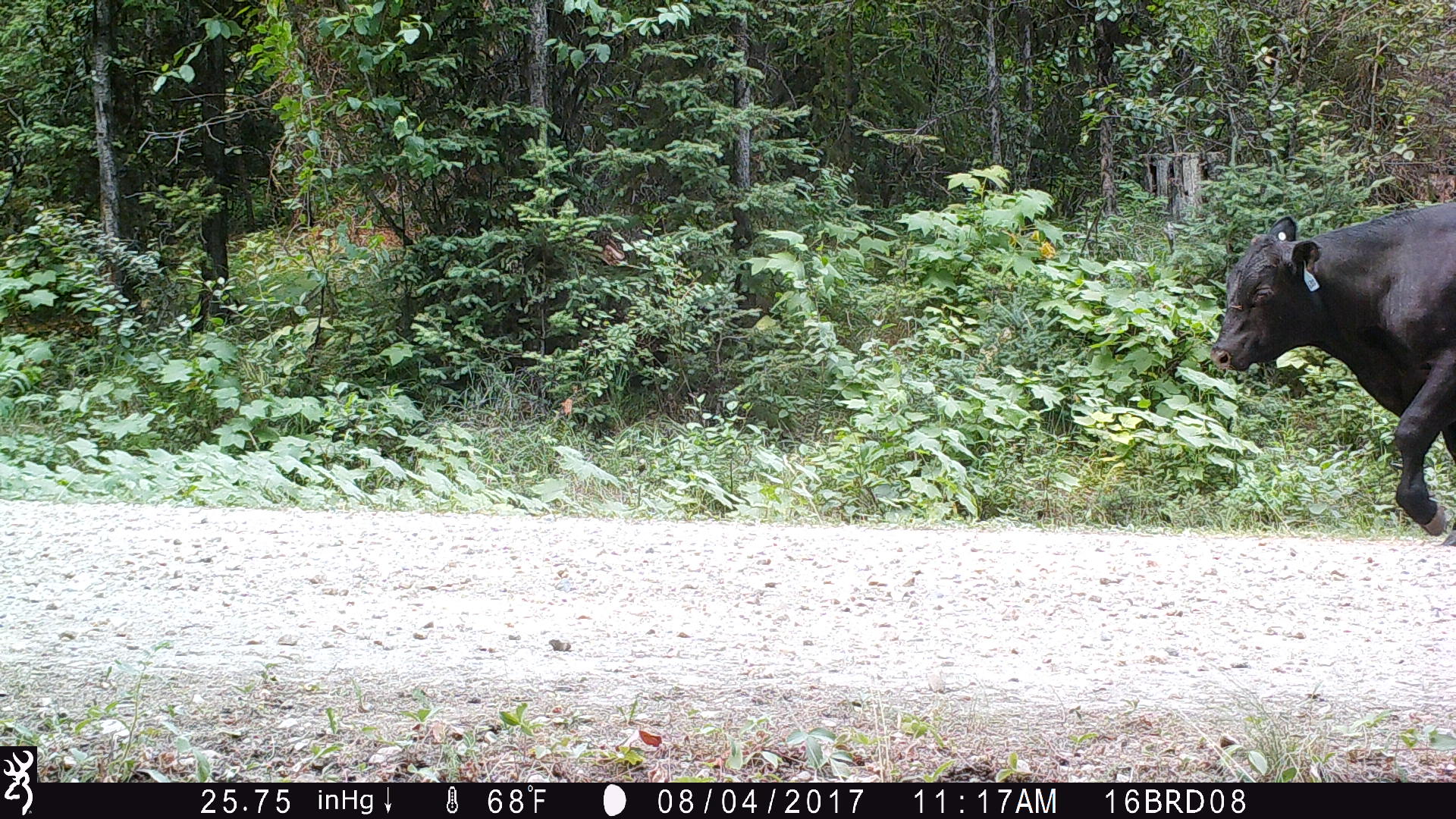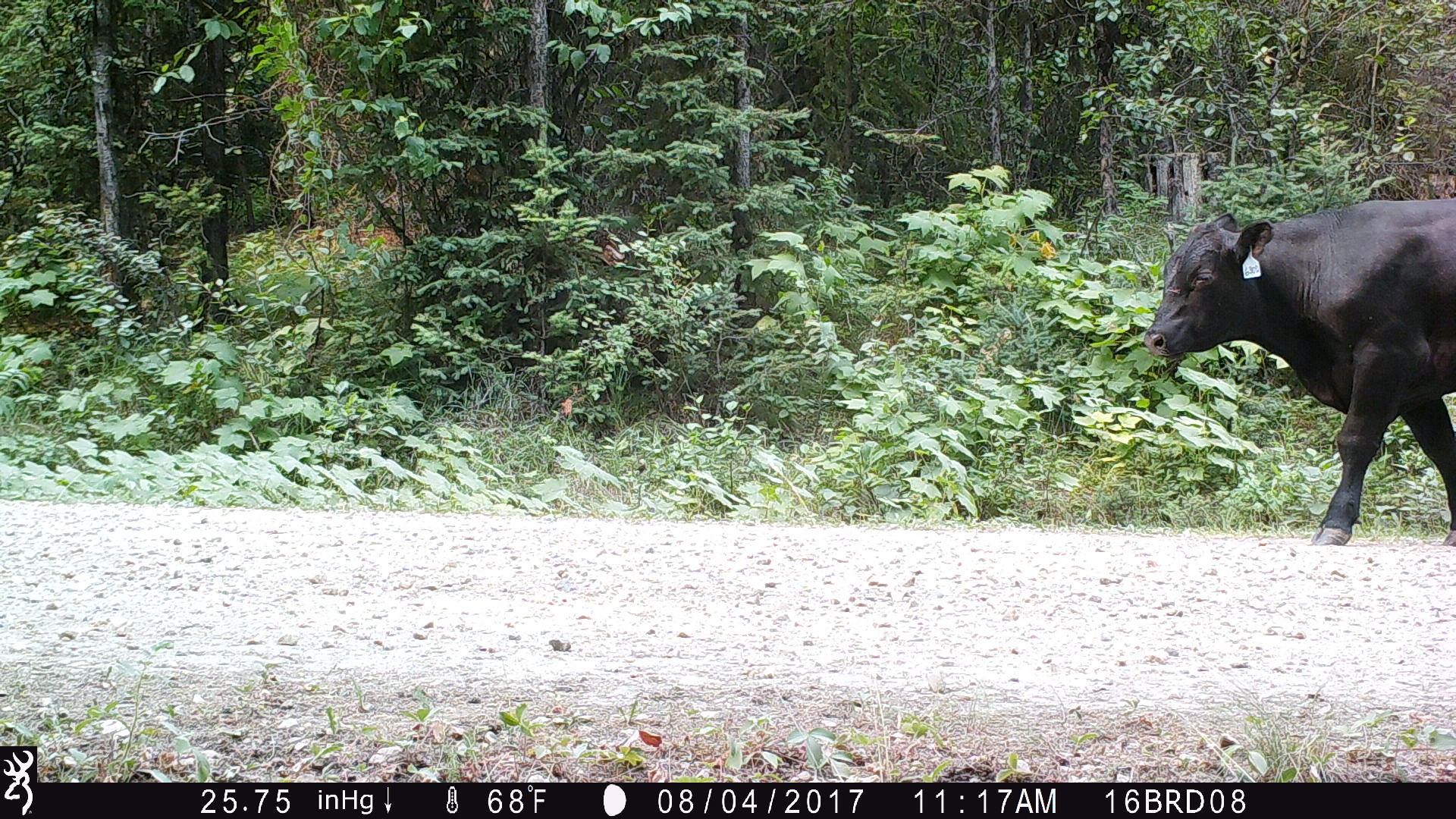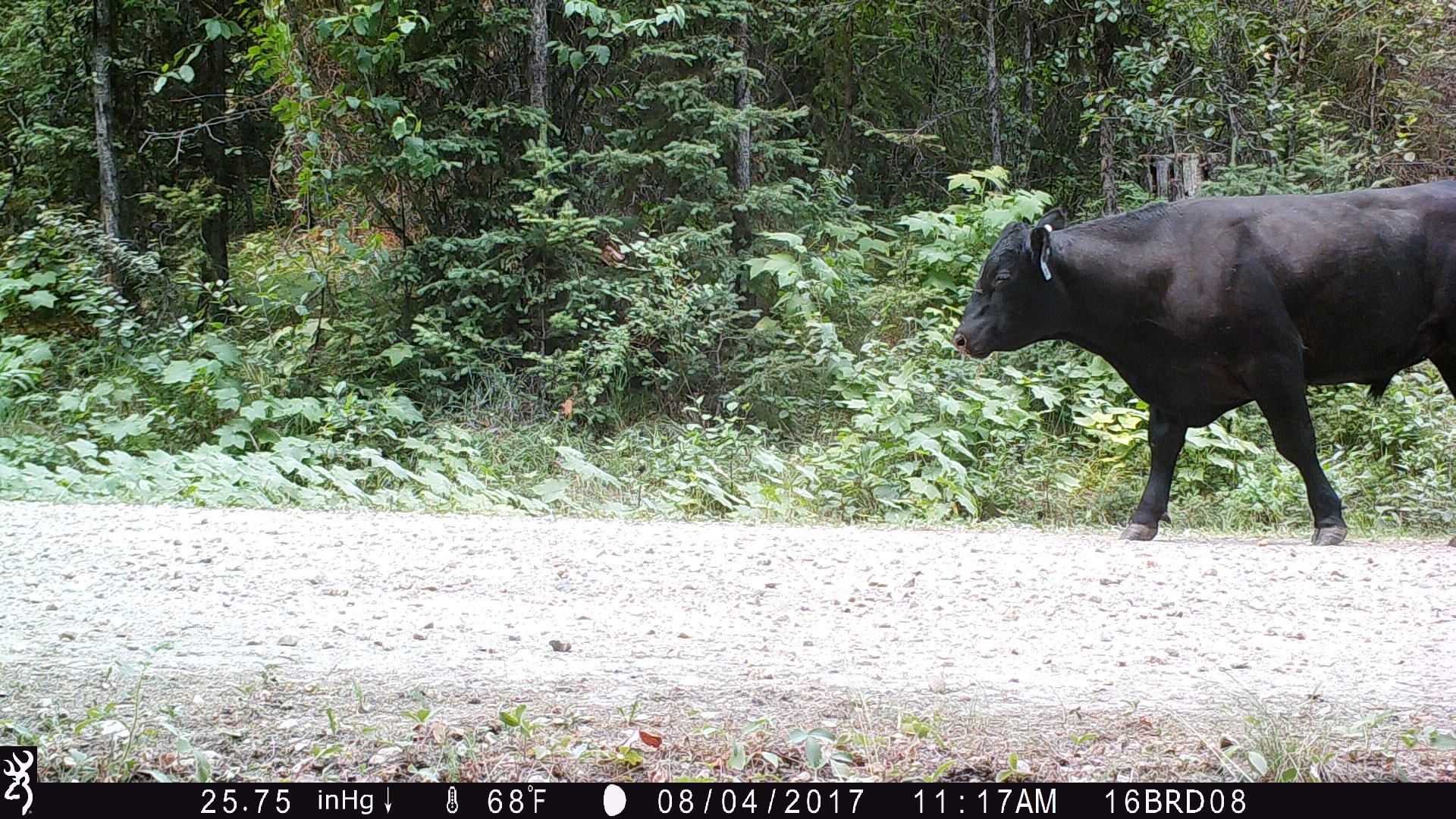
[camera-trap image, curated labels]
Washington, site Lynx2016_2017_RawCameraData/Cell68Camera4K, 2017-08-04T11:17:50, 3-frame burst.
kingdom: Animalia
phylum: Chordata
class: Mammalia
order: Artiodactyla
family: Bovidae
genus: Bos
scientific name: Bos taurus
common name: domestic cattle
Domestic cattle (Bos taurus). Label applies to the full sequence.